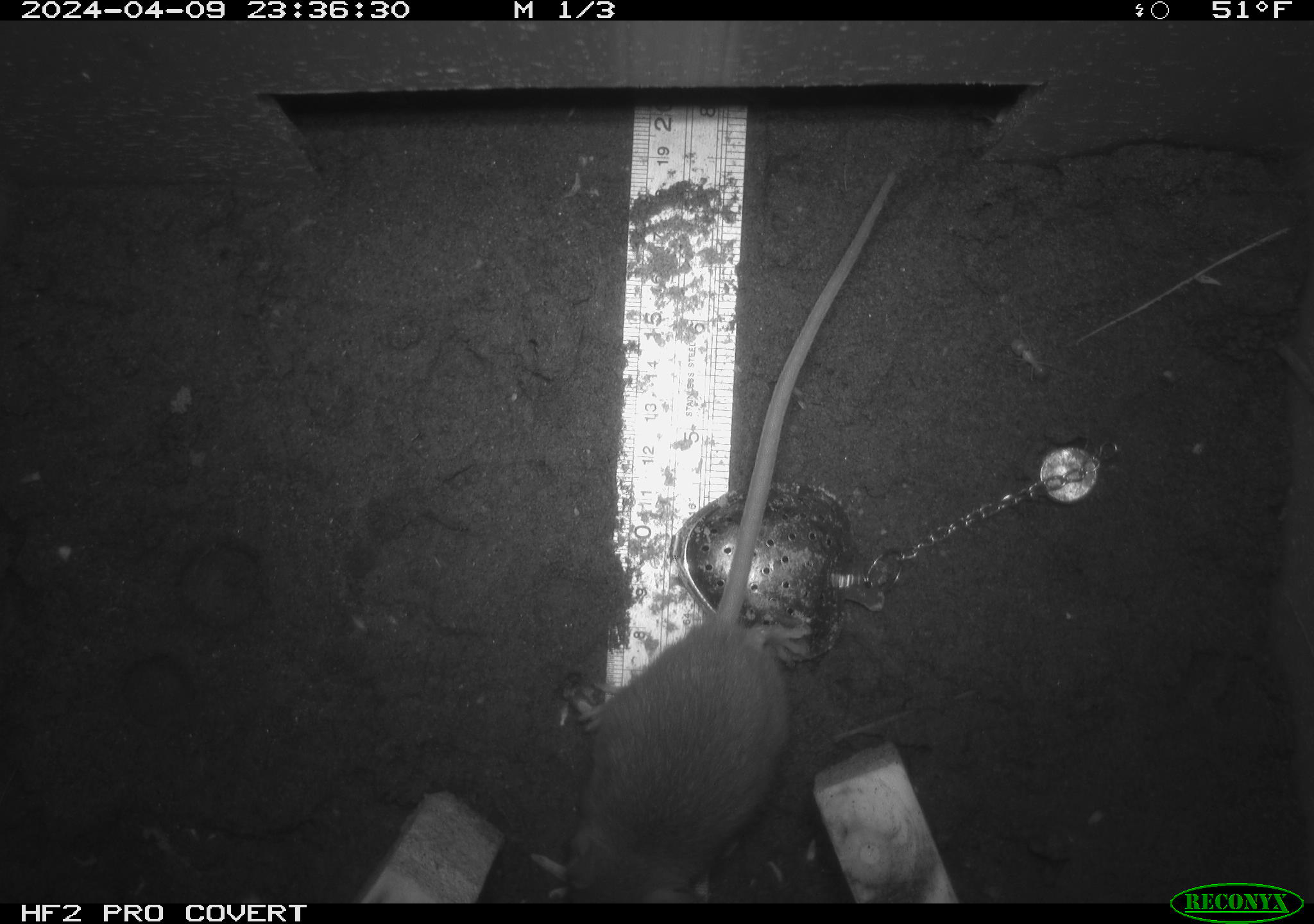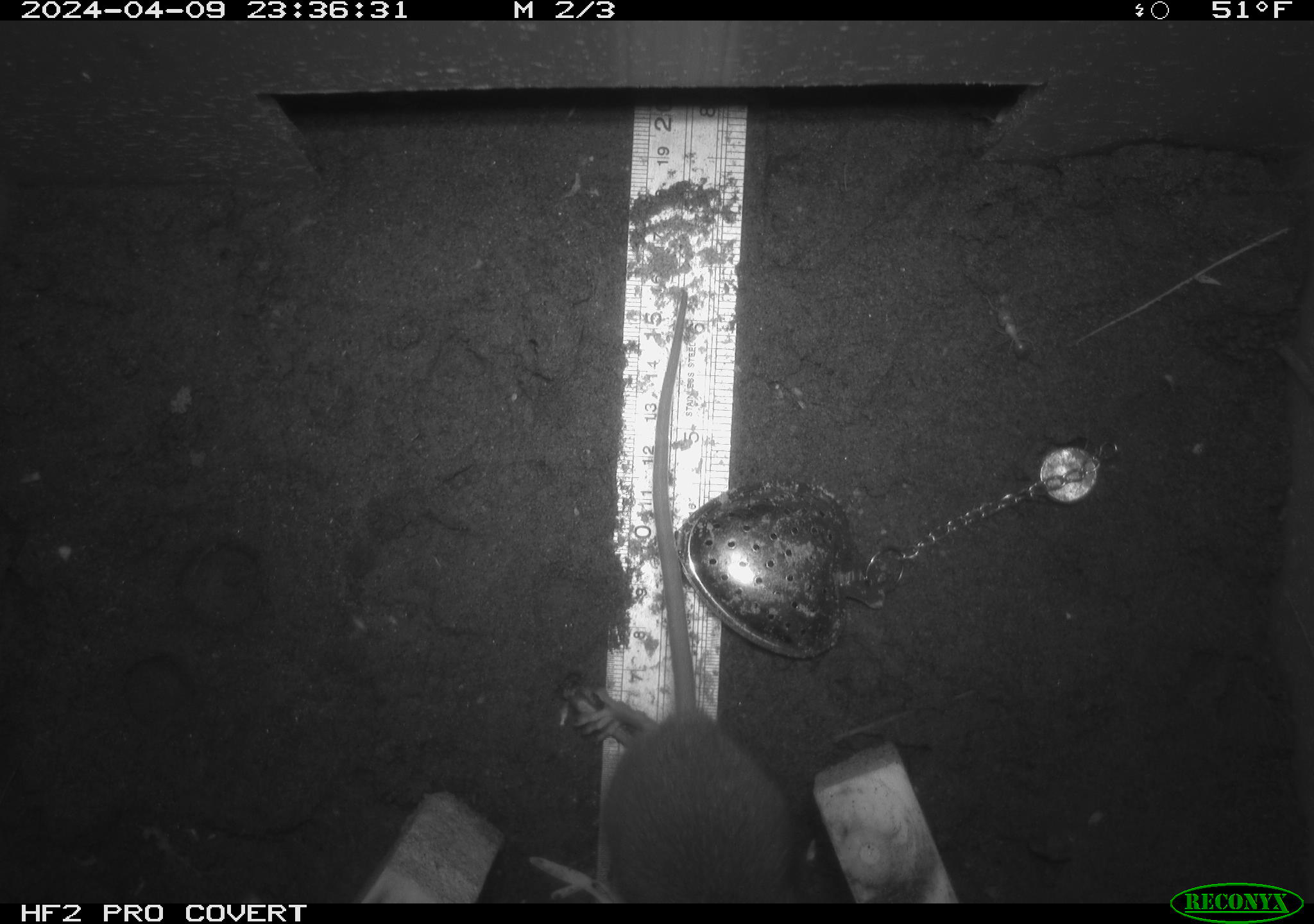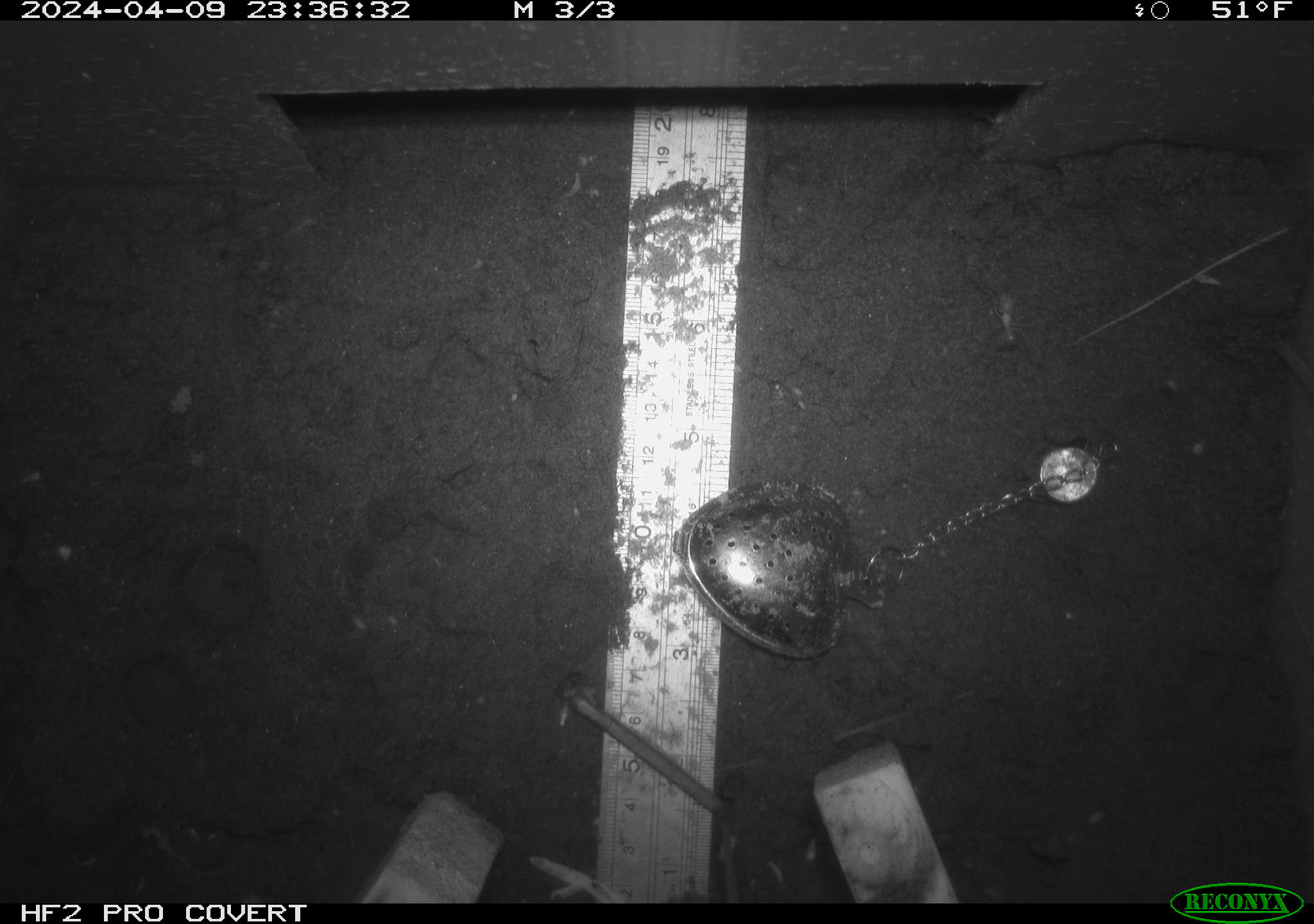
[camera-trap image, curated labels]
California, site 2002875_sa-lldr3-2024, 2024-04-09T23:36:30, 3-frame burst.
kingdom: Animalia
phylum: Chordata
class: Mammalia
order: Rodentia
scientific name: Rodentia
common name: rodent